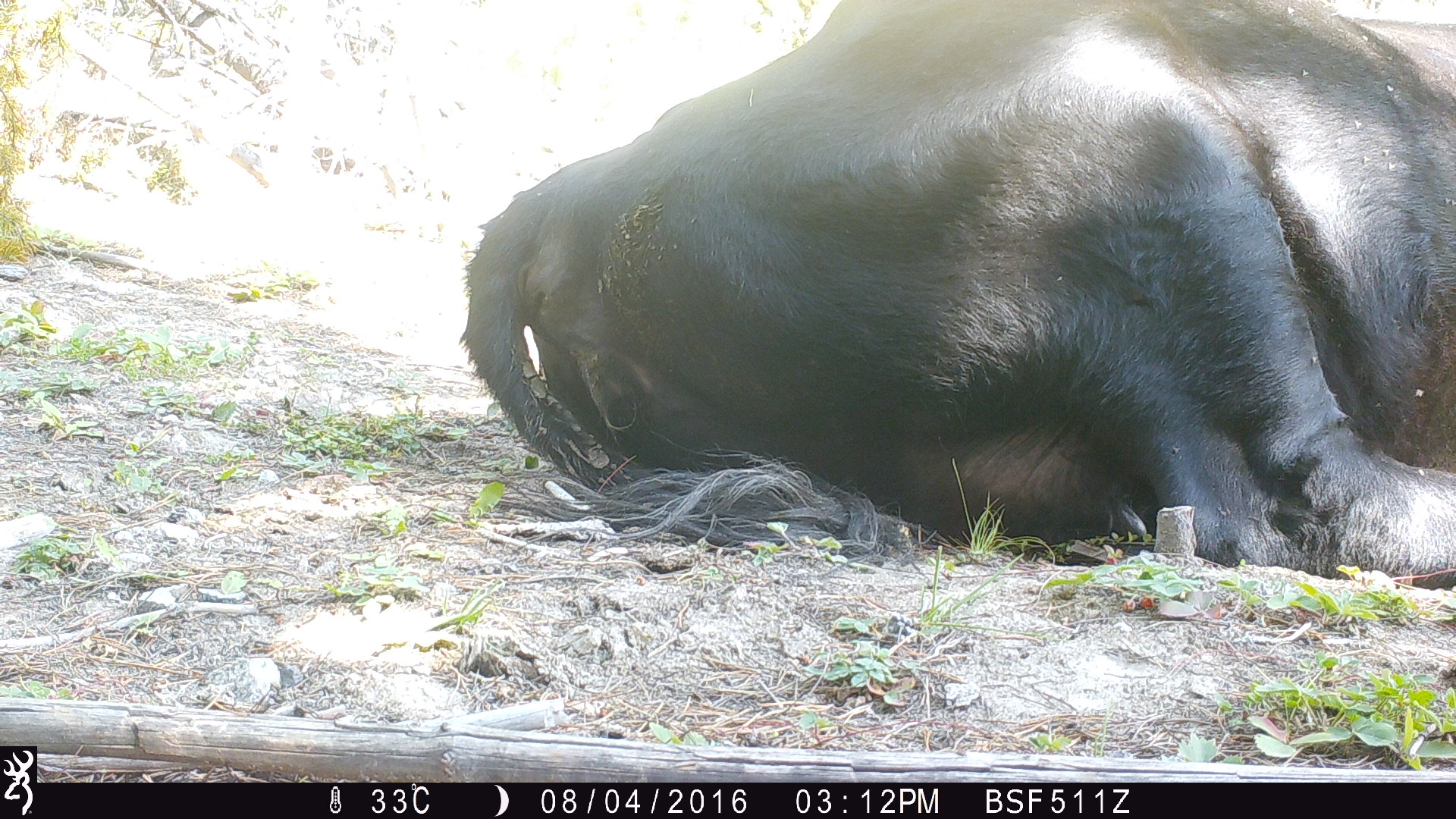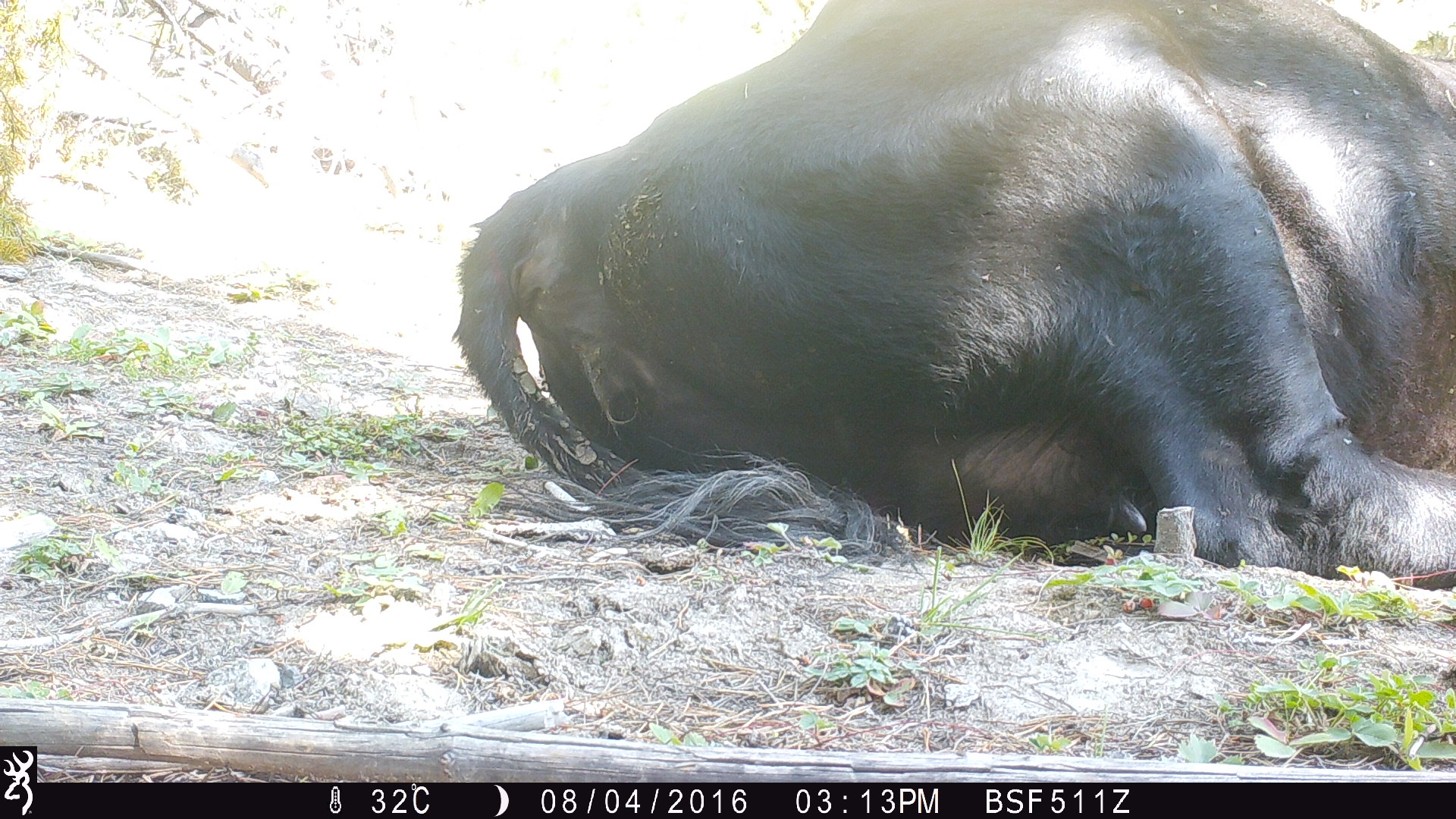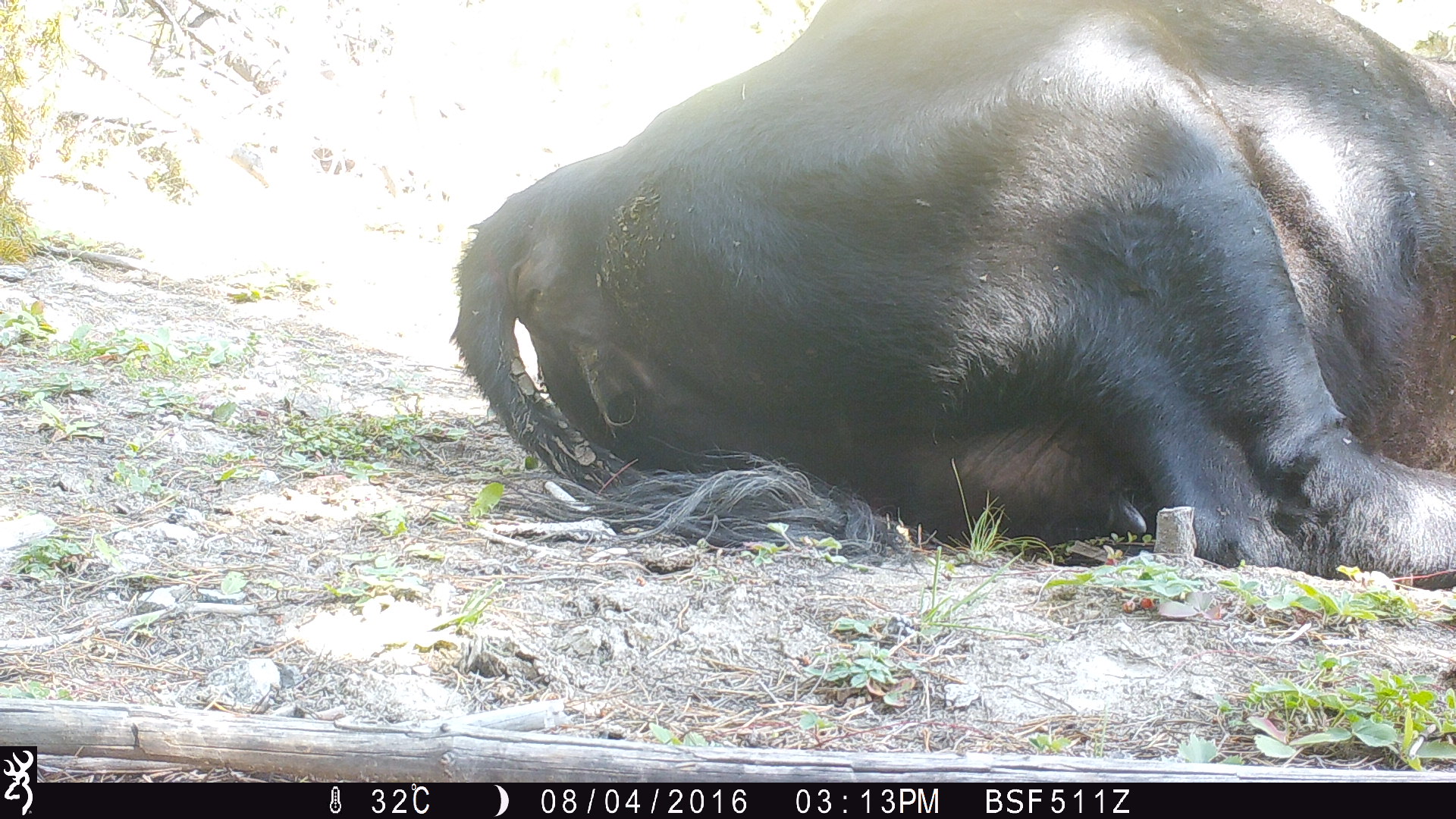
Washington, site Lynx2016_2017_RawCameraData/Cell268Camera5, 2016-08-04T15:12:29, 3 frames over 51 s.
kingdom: Animalia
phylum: Chordata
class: Mammalia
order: Artiodactyla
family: Bovidae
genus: Bos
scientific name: Bos taurus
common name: domestic cattle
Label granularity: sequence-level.